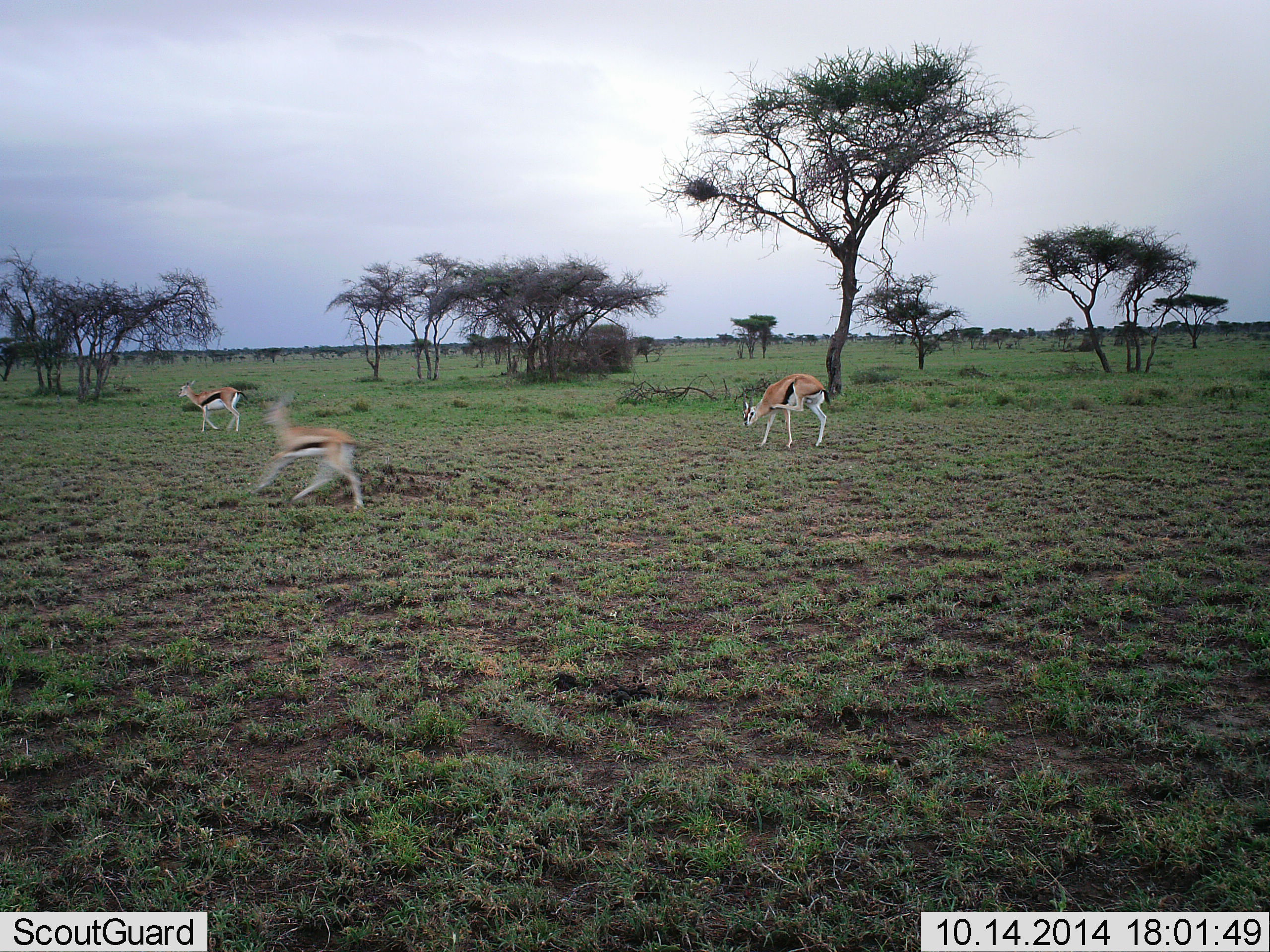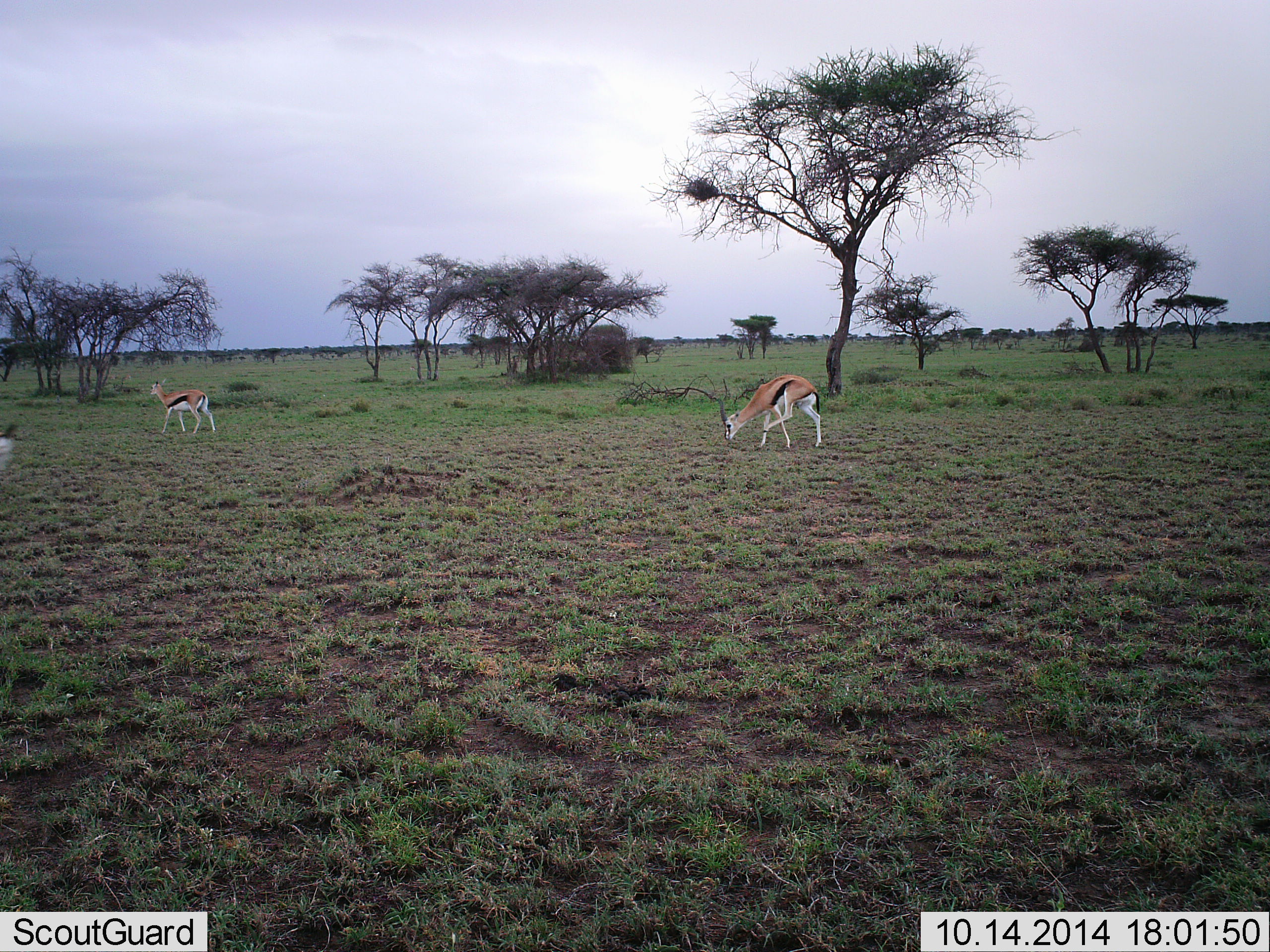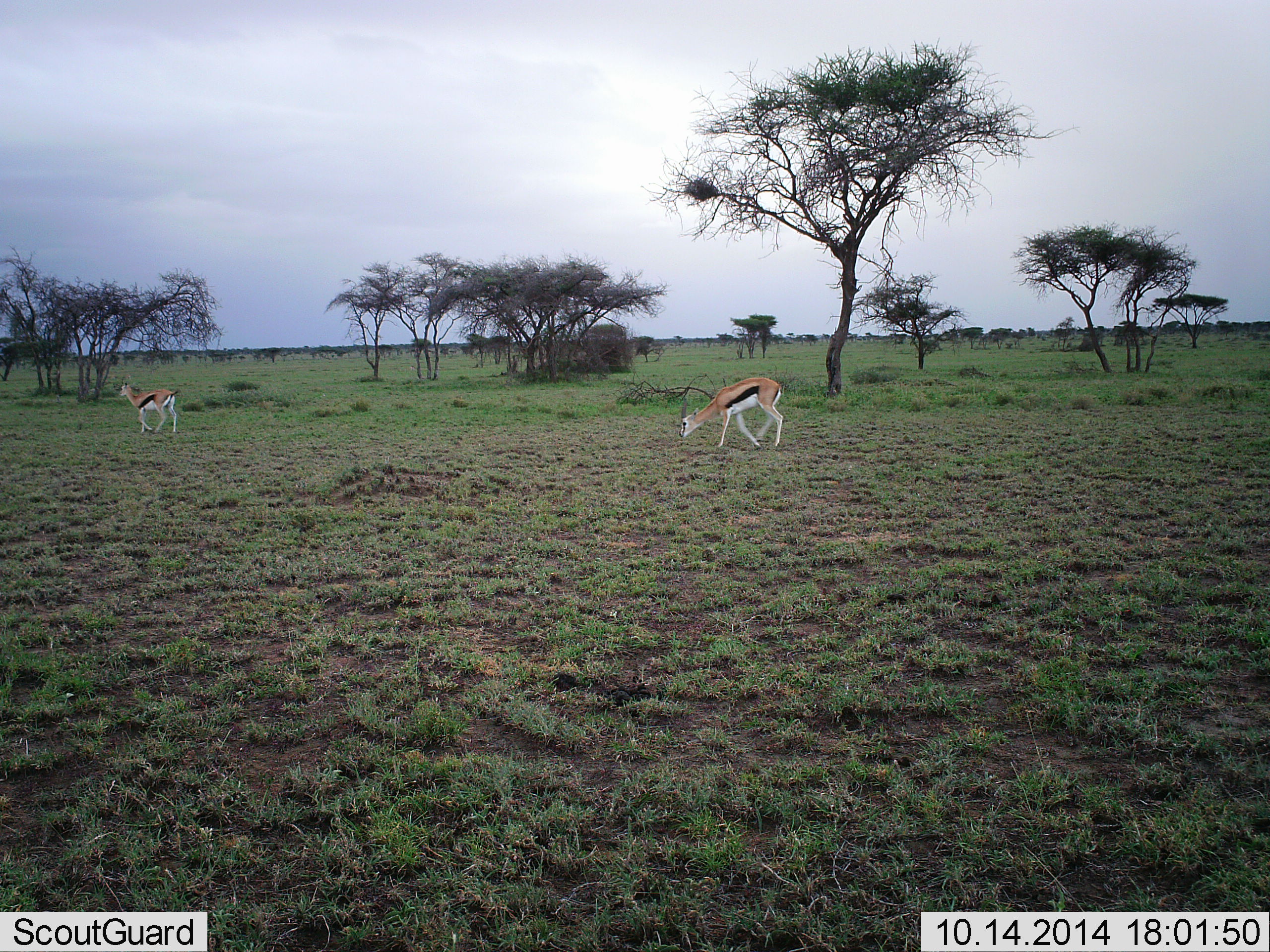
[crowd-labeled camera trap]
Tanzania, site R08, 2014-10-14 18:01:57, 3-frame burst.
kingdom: Animalia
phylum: Chordata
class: Mammalia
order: Artiodactyla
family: Bovidae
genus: Eudorcas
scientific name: Eudorcas thomsonii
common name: thomson's gazelle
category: gazellethomsons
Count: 3.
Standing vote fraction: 10%.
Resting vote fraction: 0%.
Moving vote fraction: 100%.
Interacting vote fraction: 0%.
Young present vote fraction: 10%.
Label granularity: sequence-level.